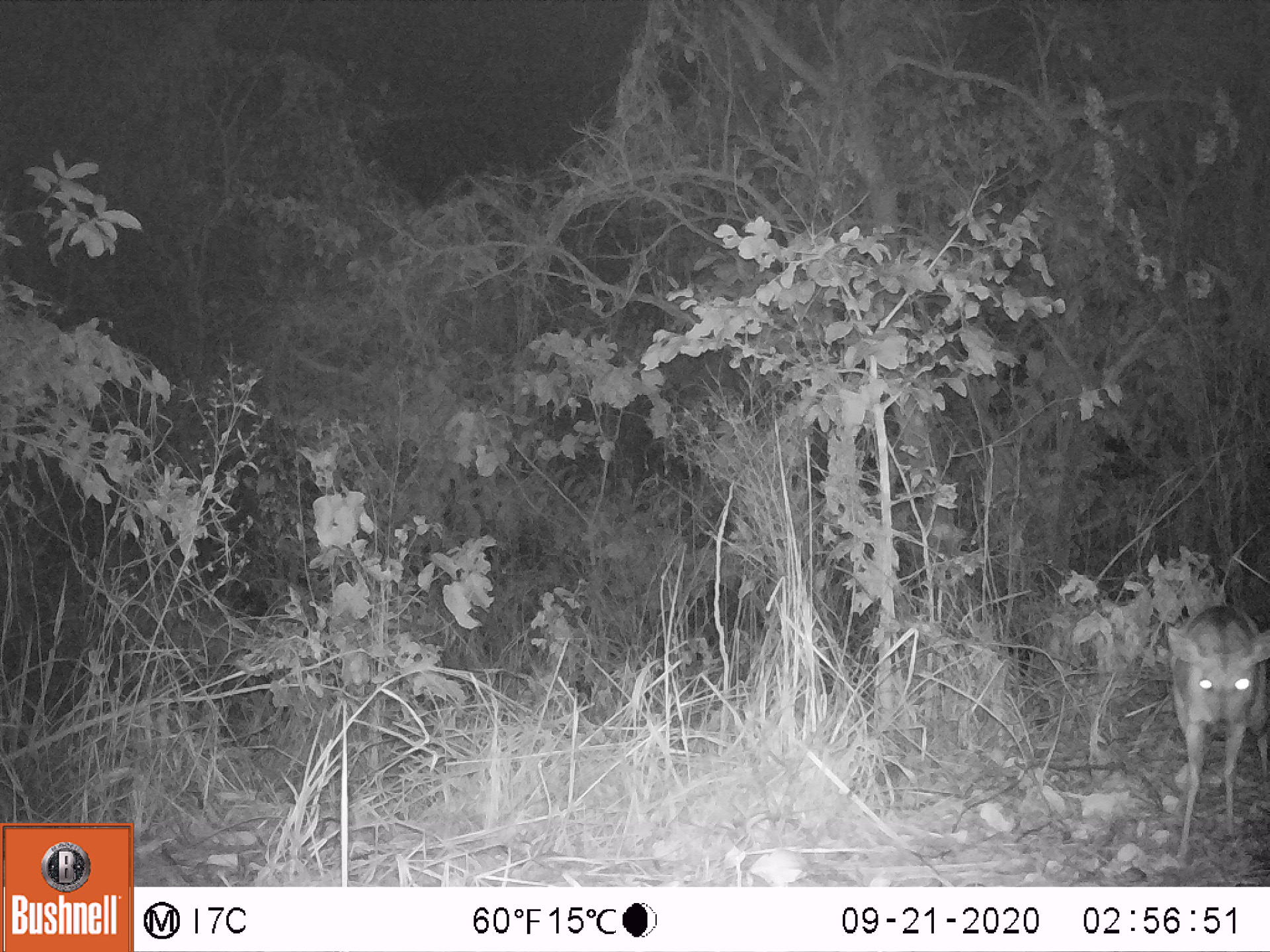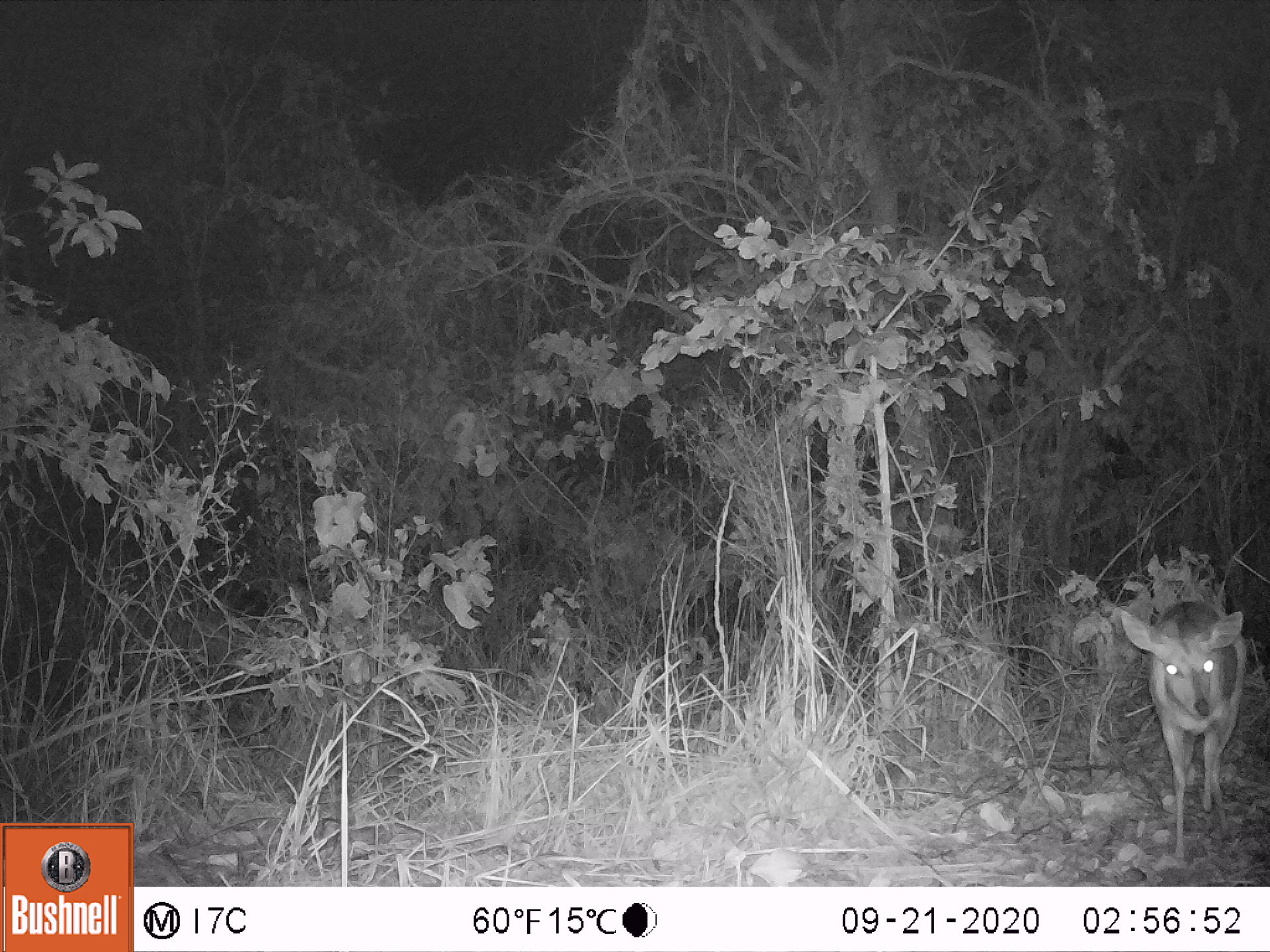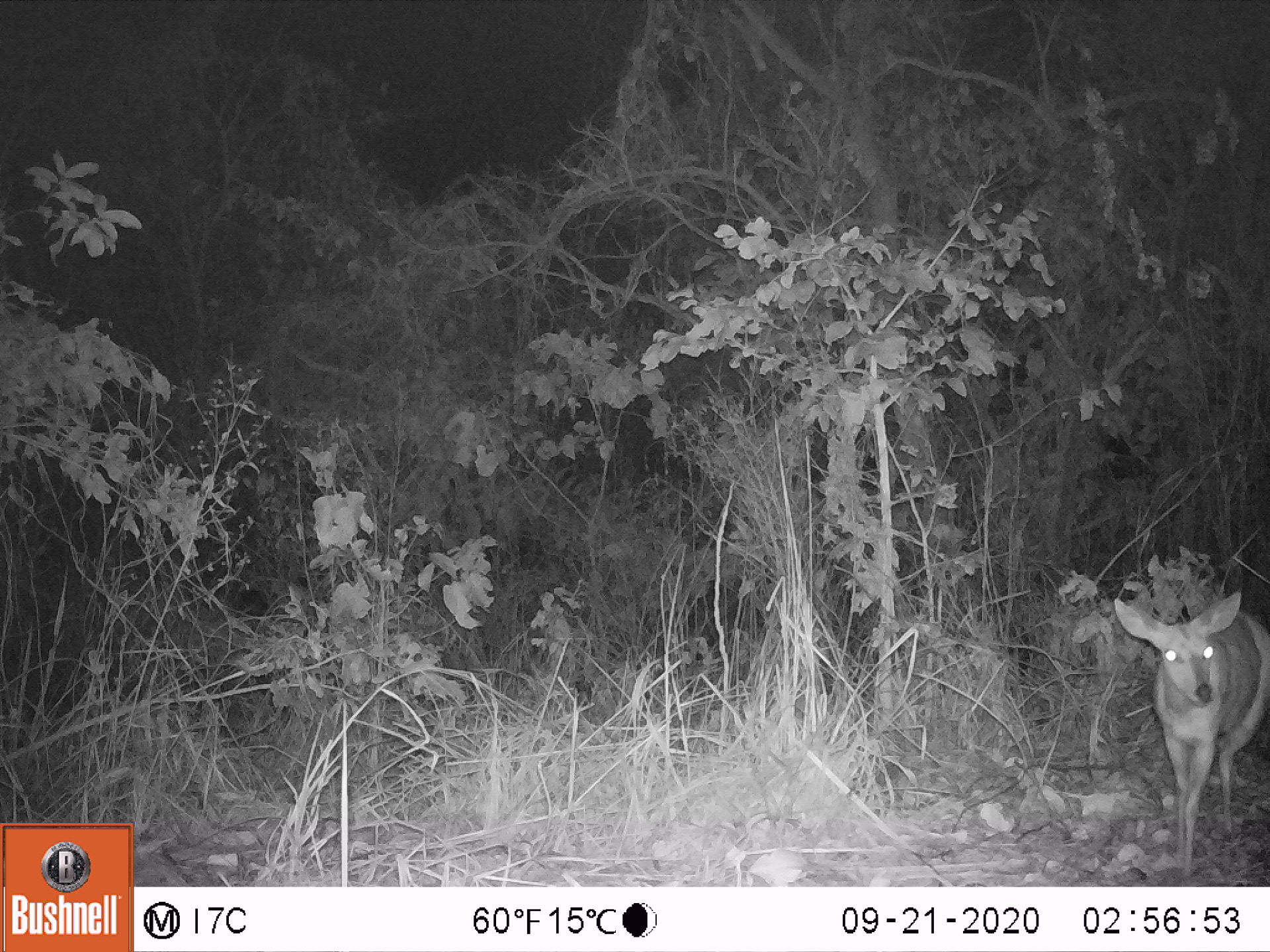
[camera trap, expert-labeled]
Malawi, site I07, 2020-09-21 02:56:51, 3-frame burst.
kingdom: Animalia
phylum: Chordata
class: Mammalia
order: Artiodactyla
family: Bovidae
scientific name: Antilopinae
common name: small antelope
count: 1